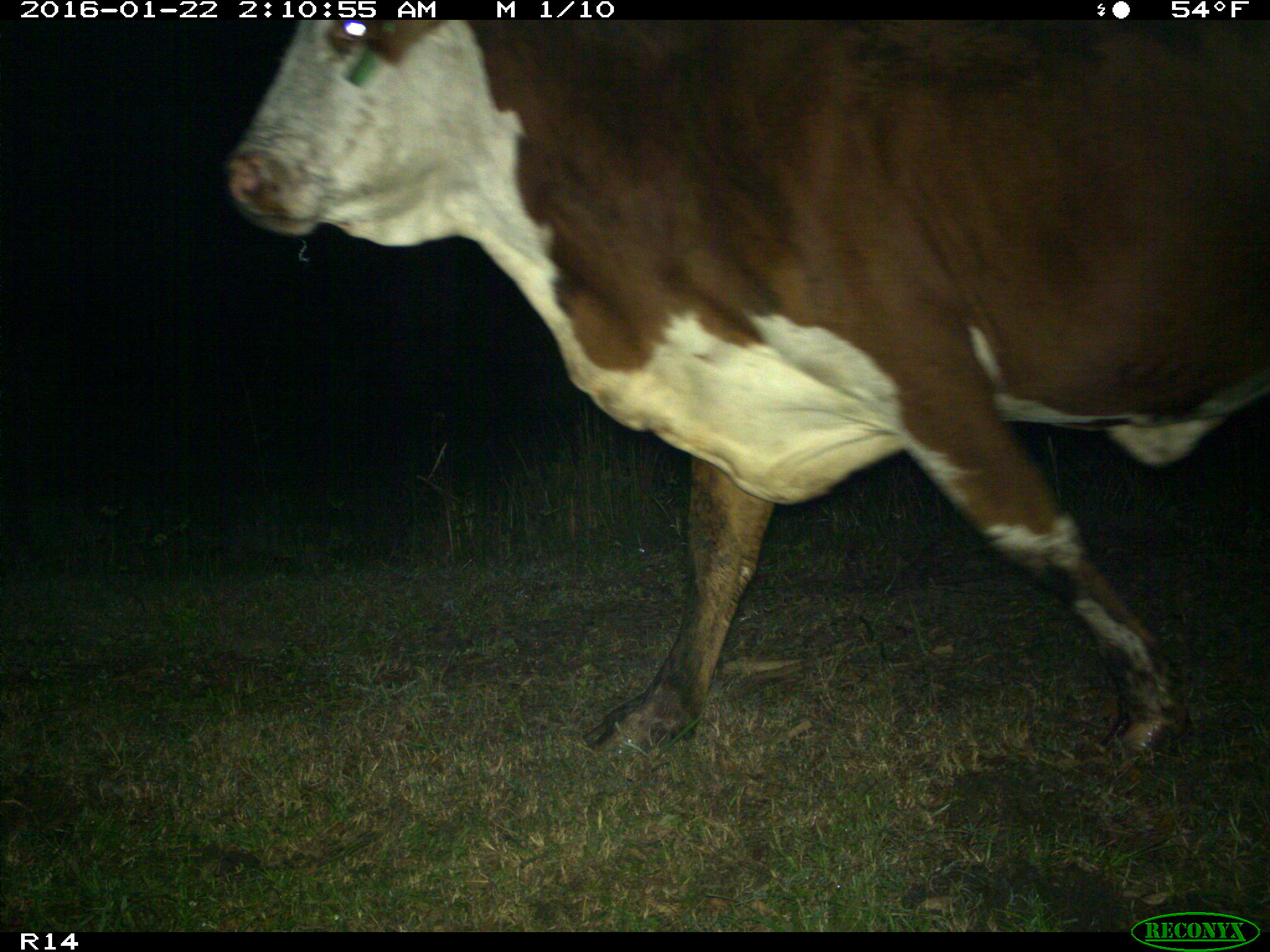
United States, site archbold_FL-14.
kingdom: Animalia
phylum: Chordata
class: Mammalia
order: Artiodactyla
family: Bovidae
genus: Bos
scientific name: Bos taurus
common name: domestic cow